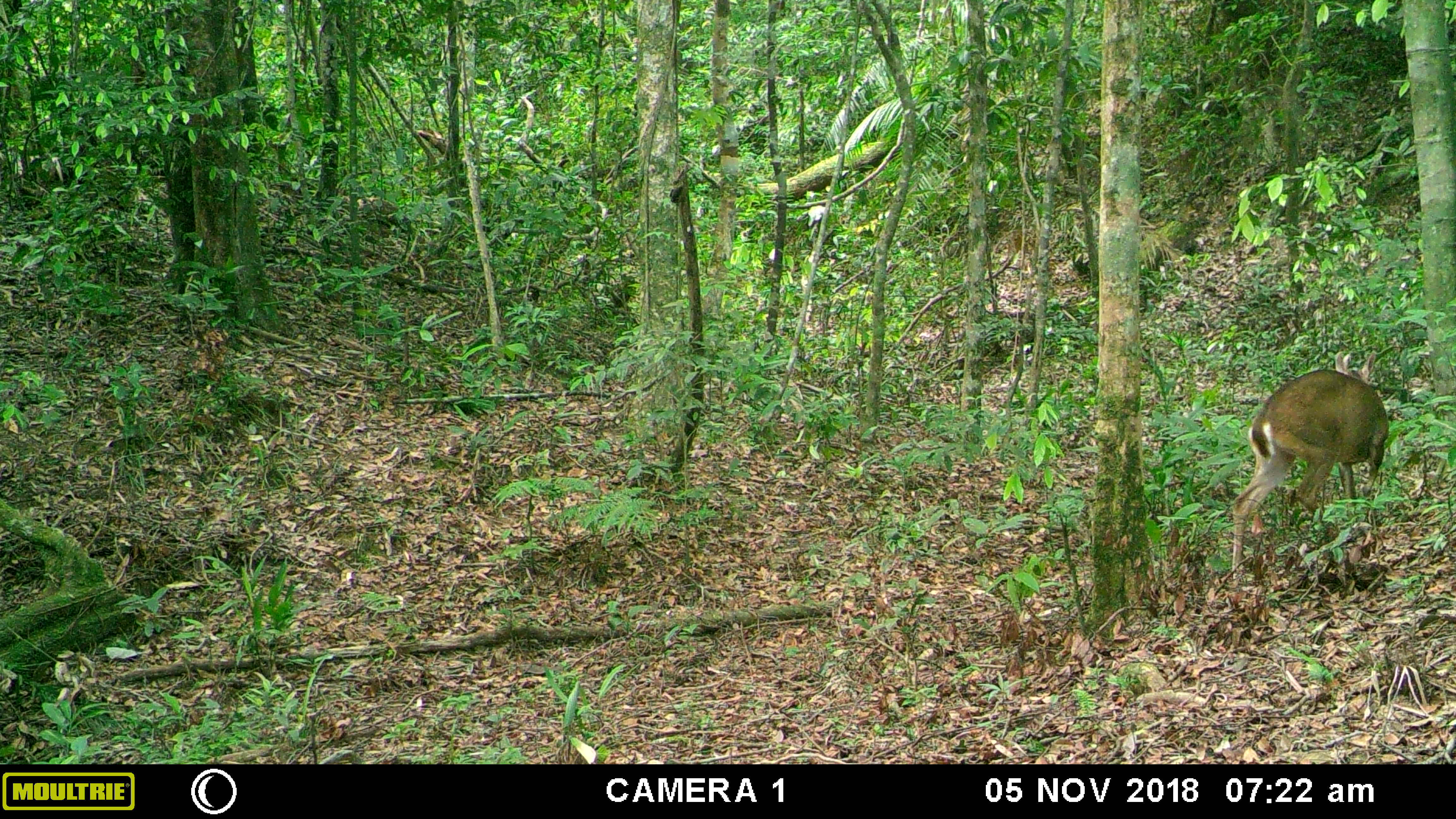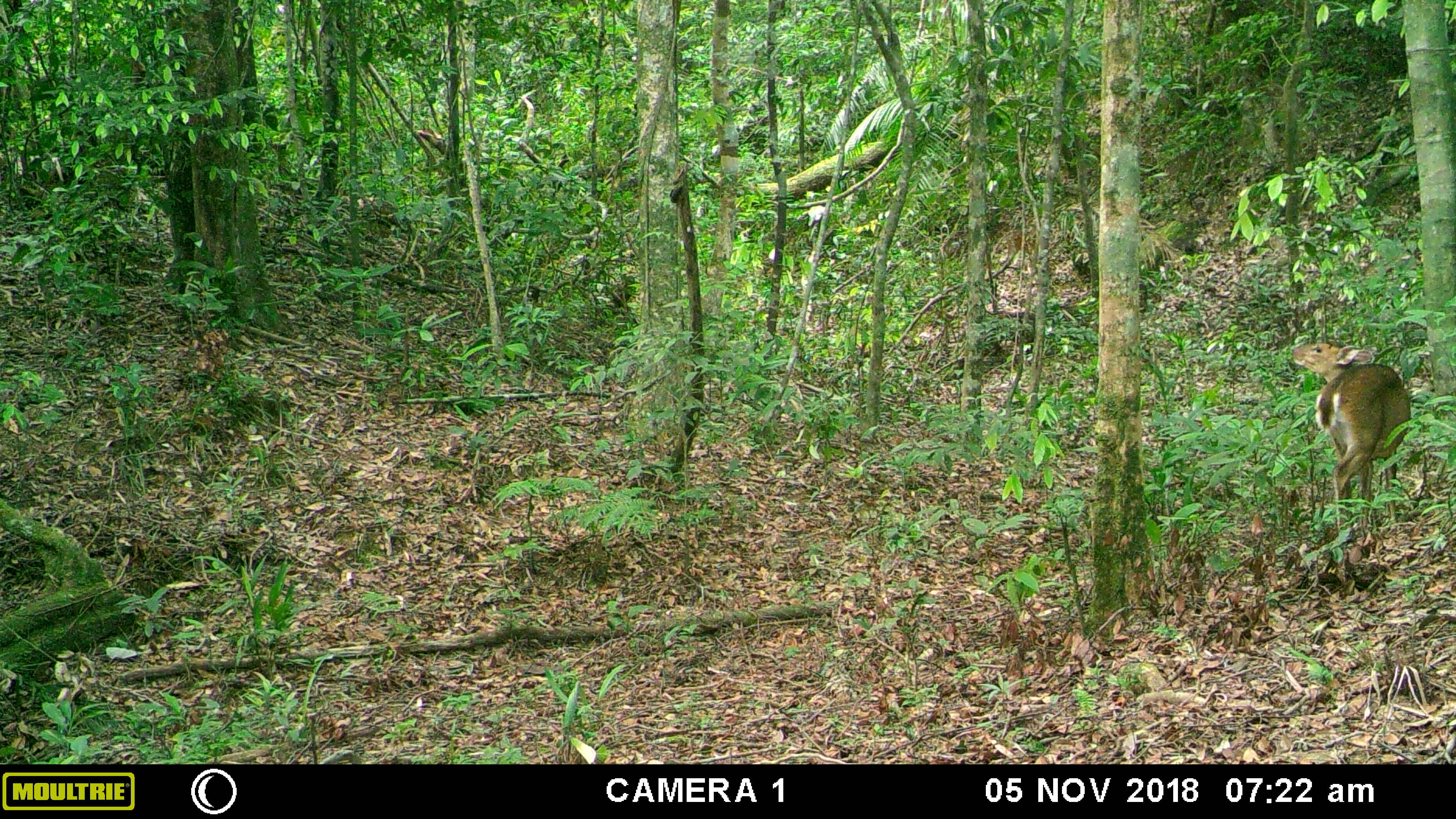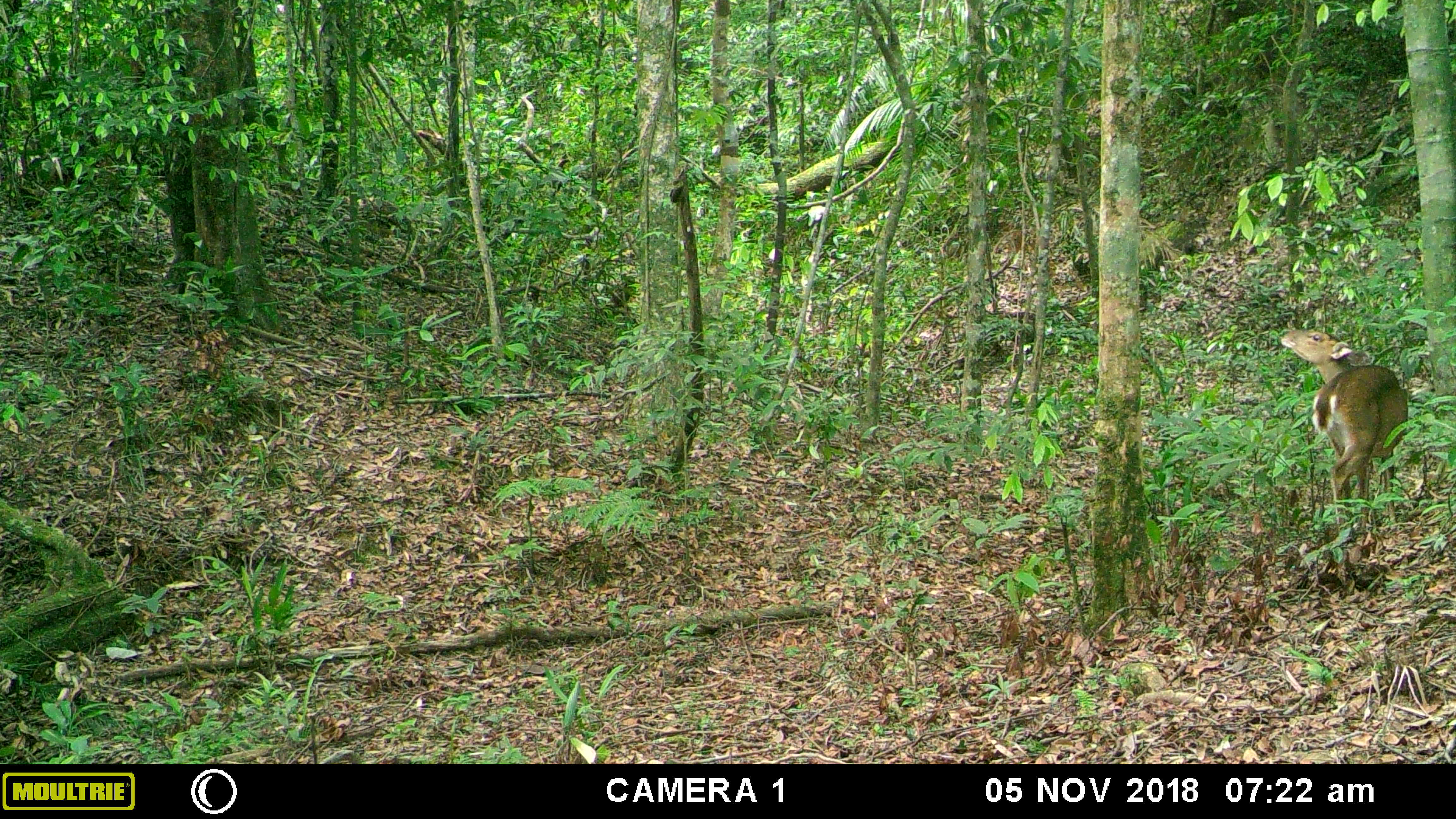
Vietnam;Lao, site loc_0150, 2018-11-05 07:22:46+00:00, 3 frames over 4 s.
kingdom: Animalia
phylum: Chordata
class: Mammalia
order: Artiodactyla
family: Cervidae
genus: Muntiacus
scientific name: Muntiacus vuquangensis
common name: large-antlered muntjac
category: large antlered muntjac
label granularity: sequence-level